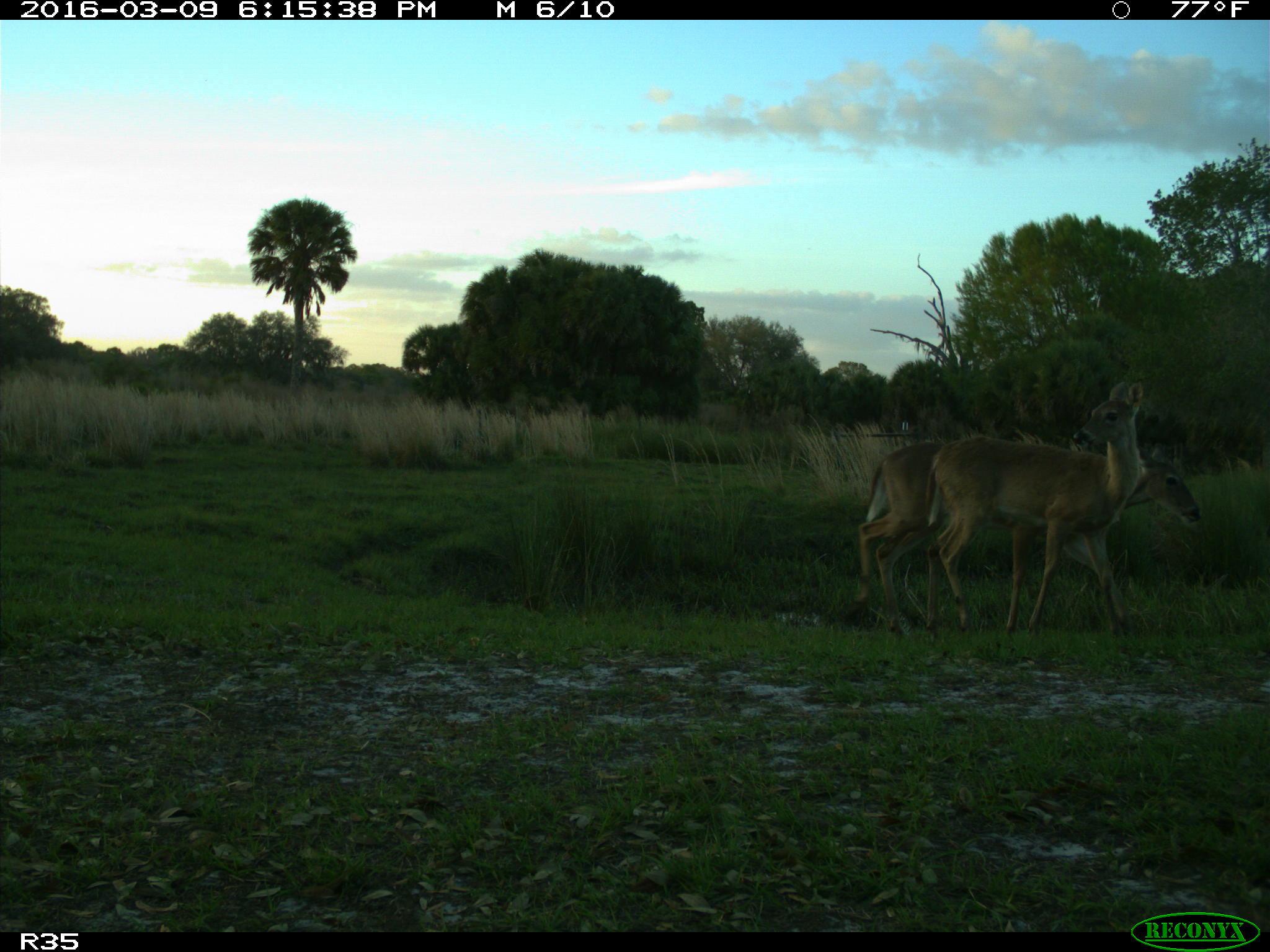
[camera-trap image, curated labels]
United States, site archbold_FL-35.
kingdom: Animalia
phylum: Chordata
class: Mammalia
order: Artiodactyla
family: Cervidae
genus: Odocoileus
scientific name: Odocoileus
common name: deer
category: unidentified deer